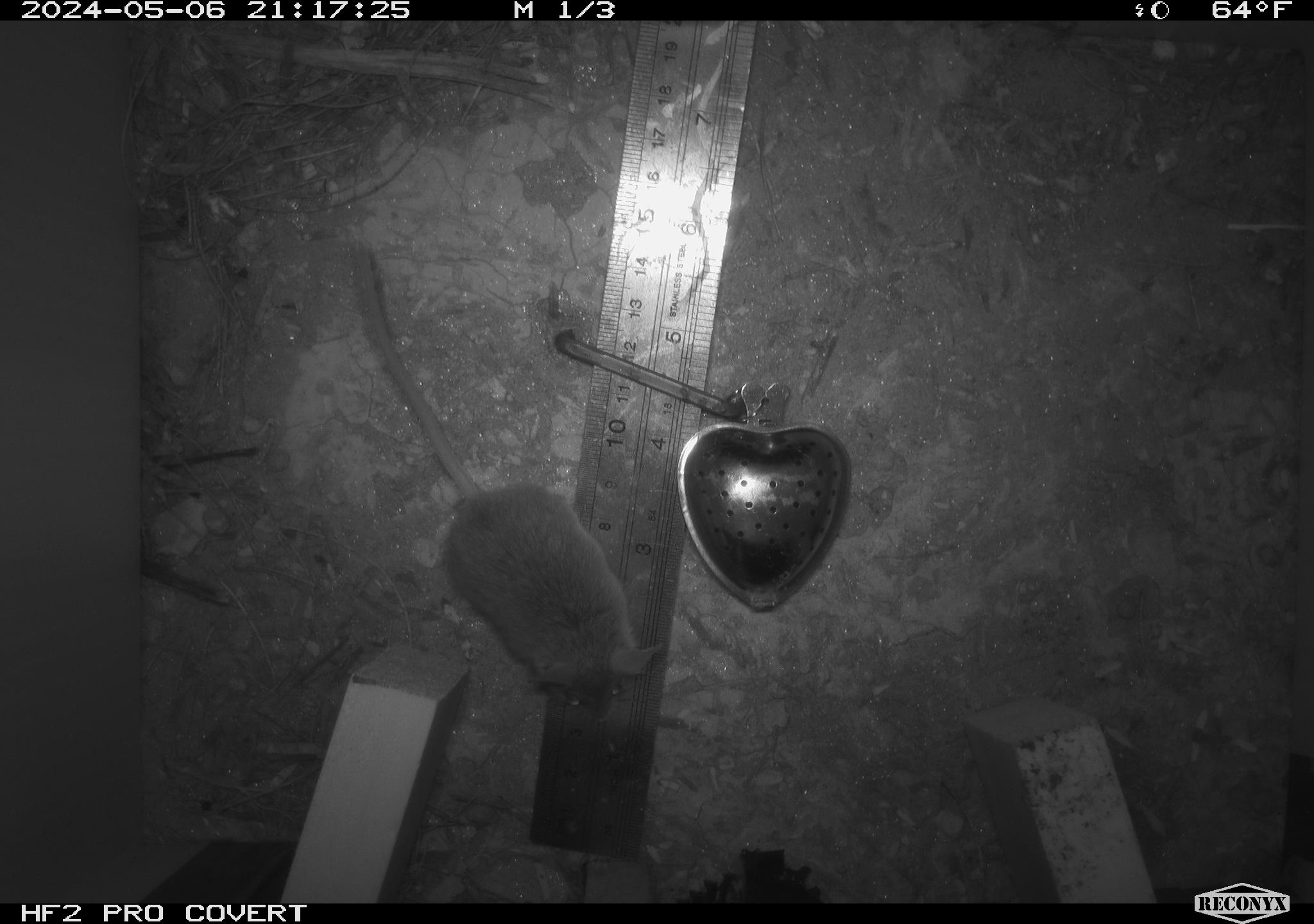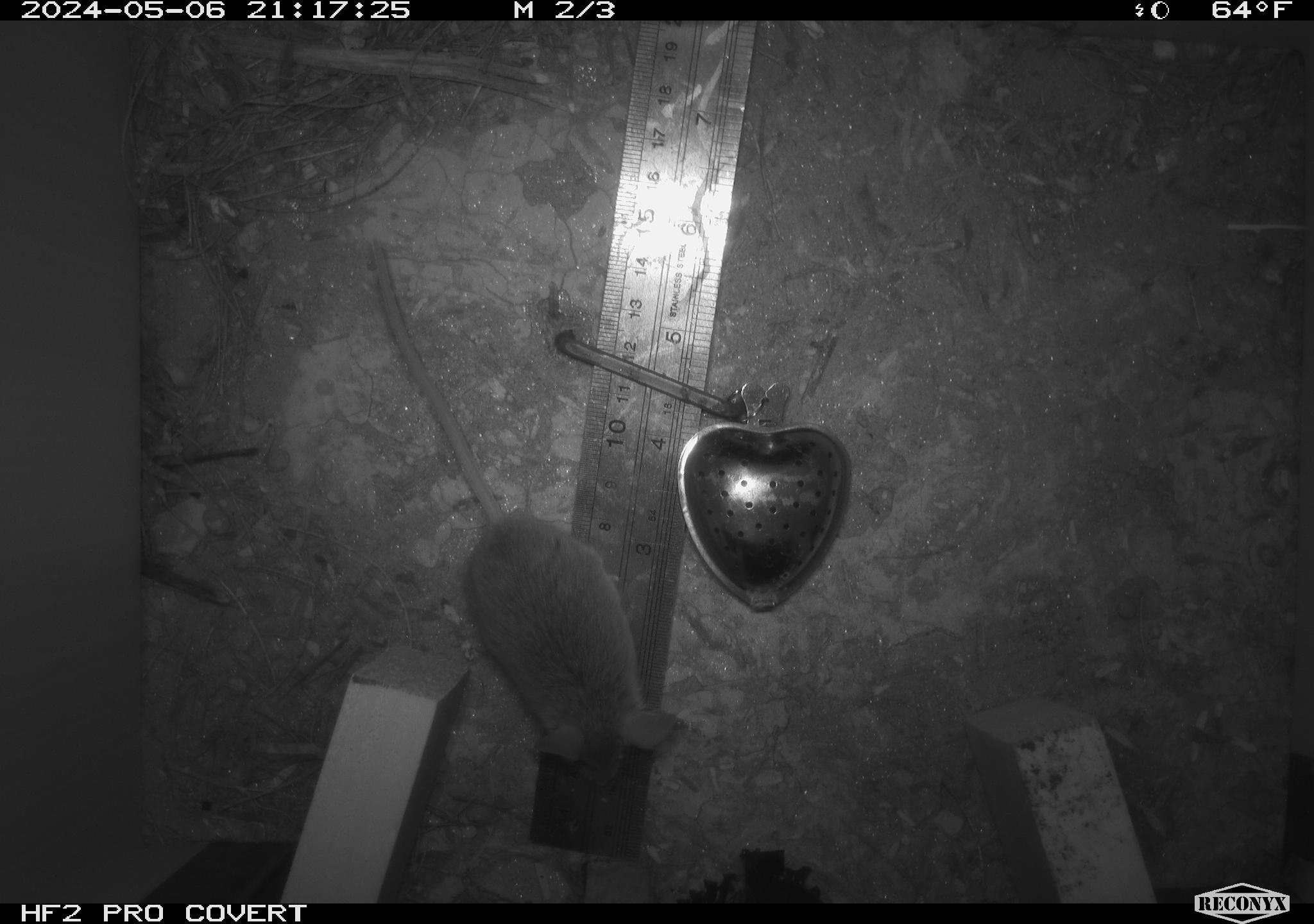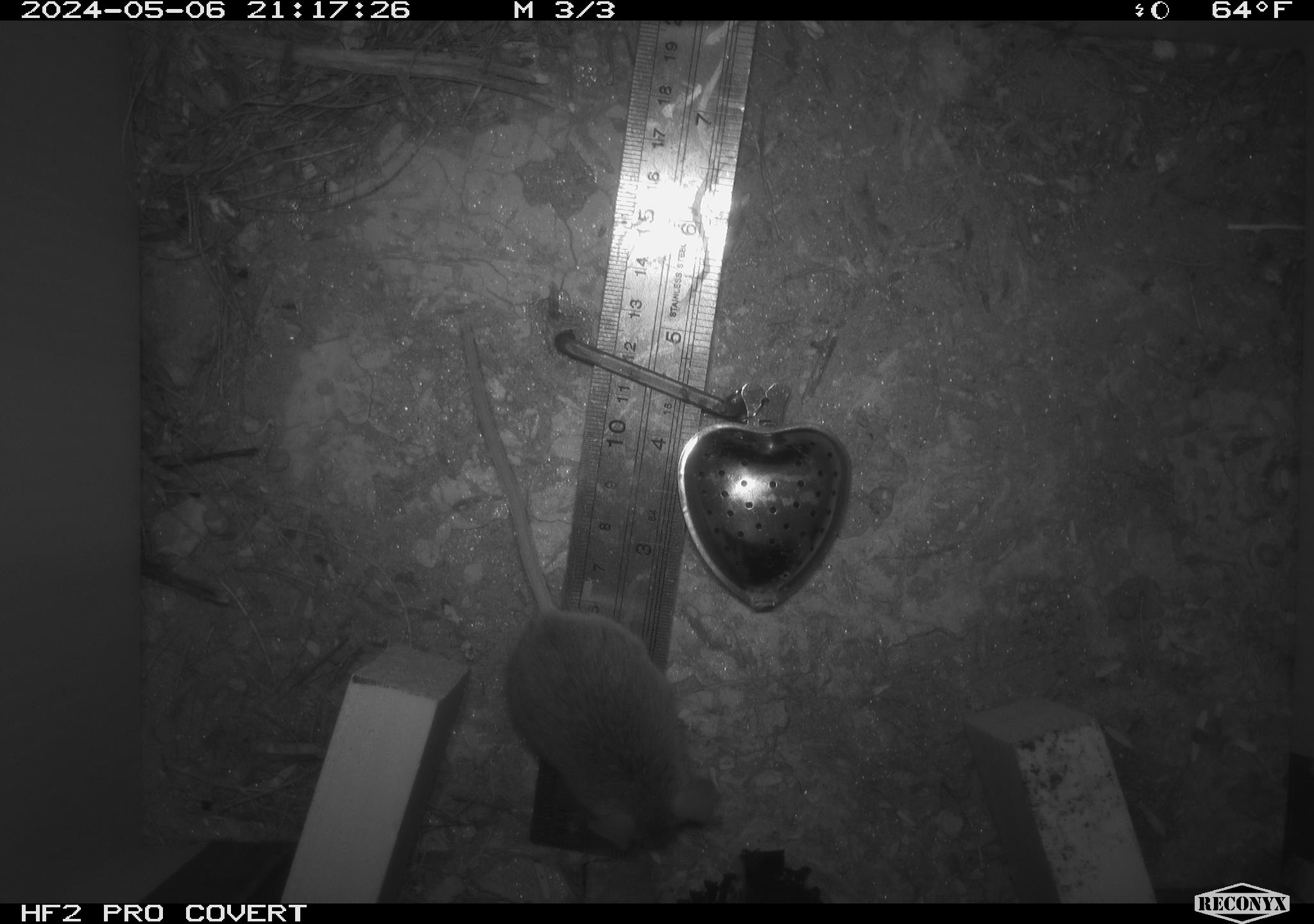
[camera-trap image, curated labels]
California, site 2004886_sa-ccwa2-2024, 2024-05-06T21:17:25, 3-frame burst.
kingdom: Animalia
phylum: Chordata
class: Mammalia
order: Rodentia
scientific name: Rodentia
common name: mouse species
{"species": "mouse species (Rodentia)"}